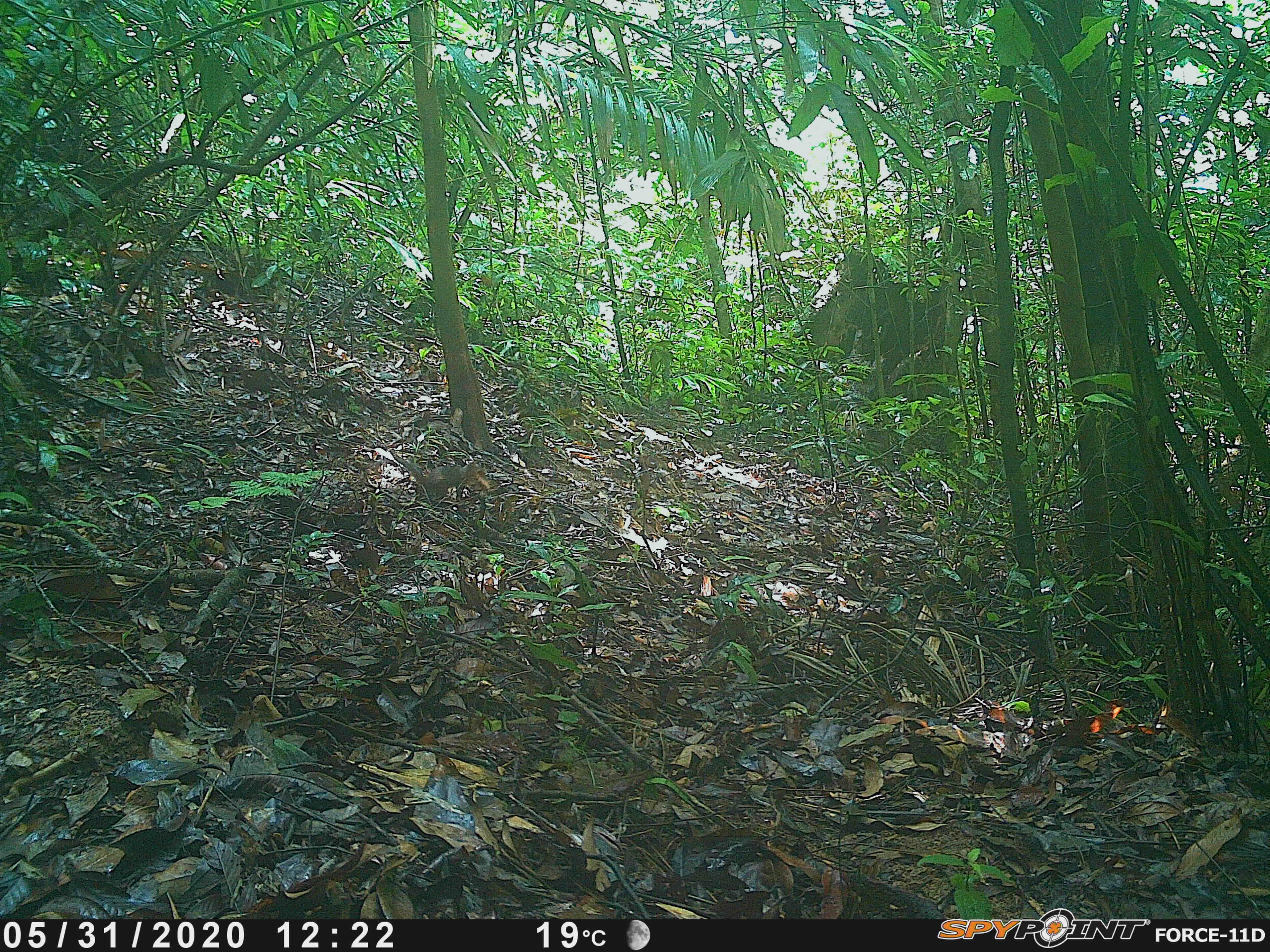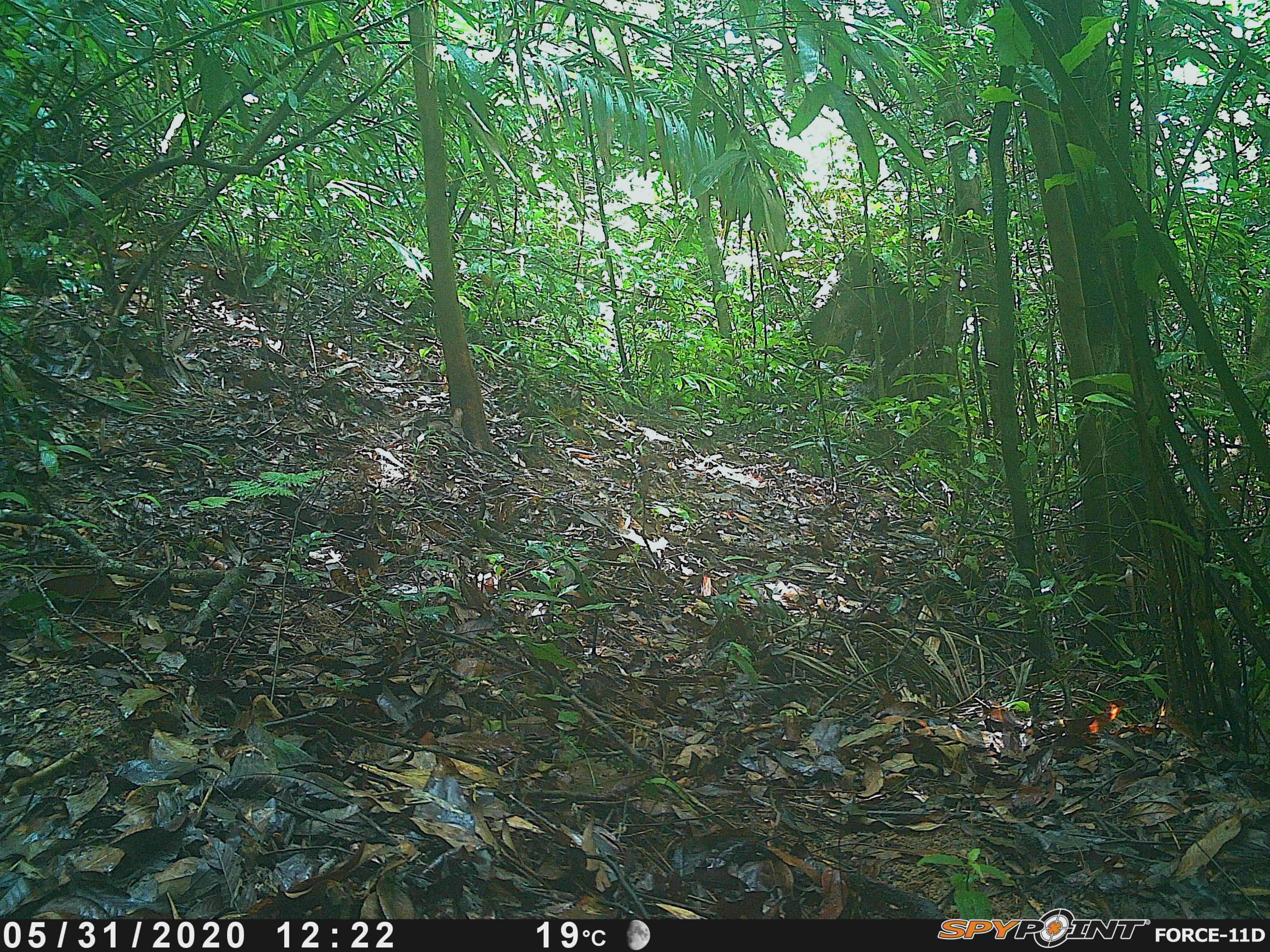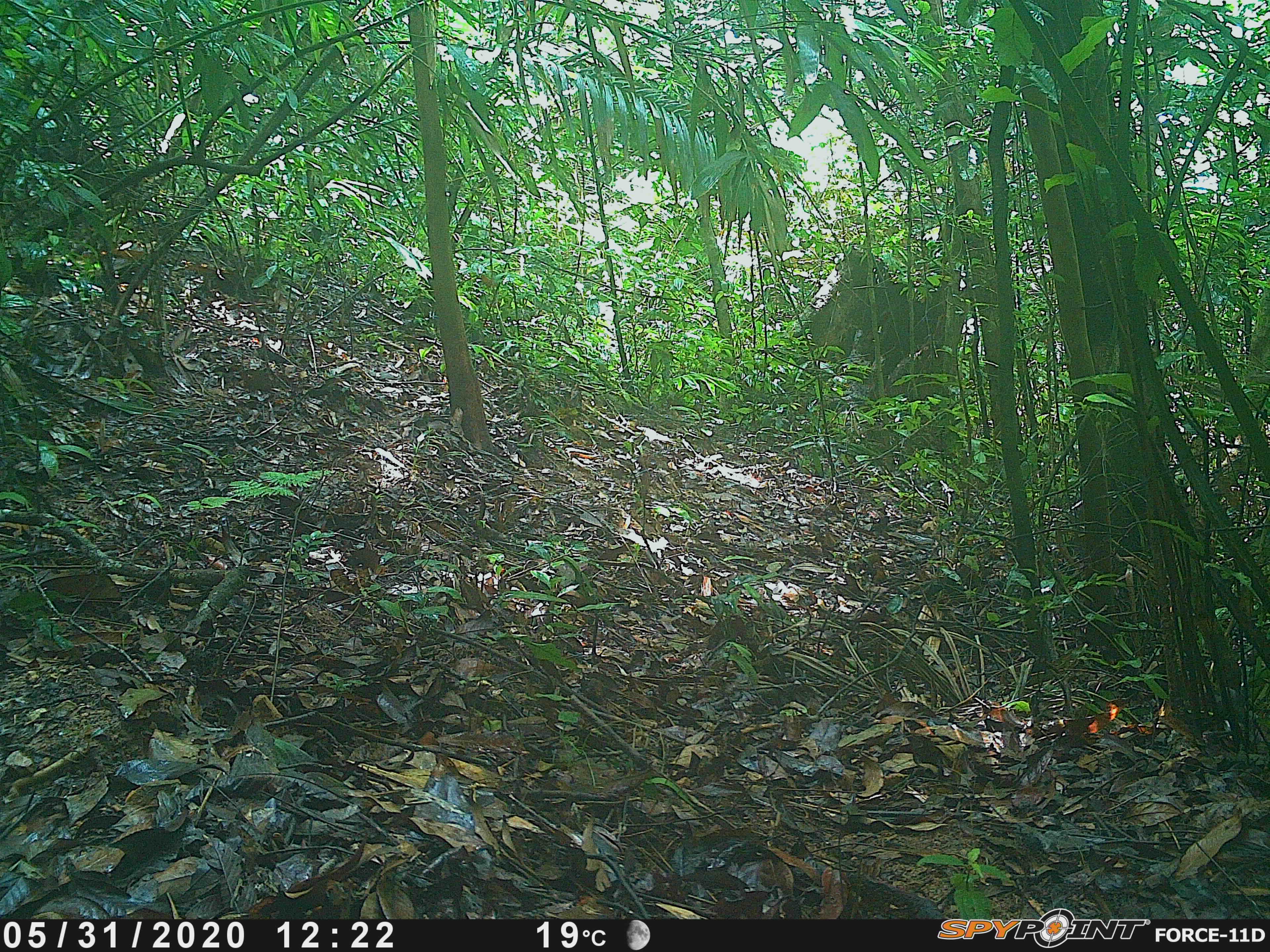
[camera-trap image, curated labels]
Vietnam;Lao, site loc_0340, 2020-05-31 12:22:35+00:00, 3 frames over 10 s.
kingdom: Animalia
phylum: Chordata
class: Mammalia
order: Rodentia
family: Sciuridae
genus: Sciurus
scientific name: Sciurus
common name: squirrel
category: unidentified squirrel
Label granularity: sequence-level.